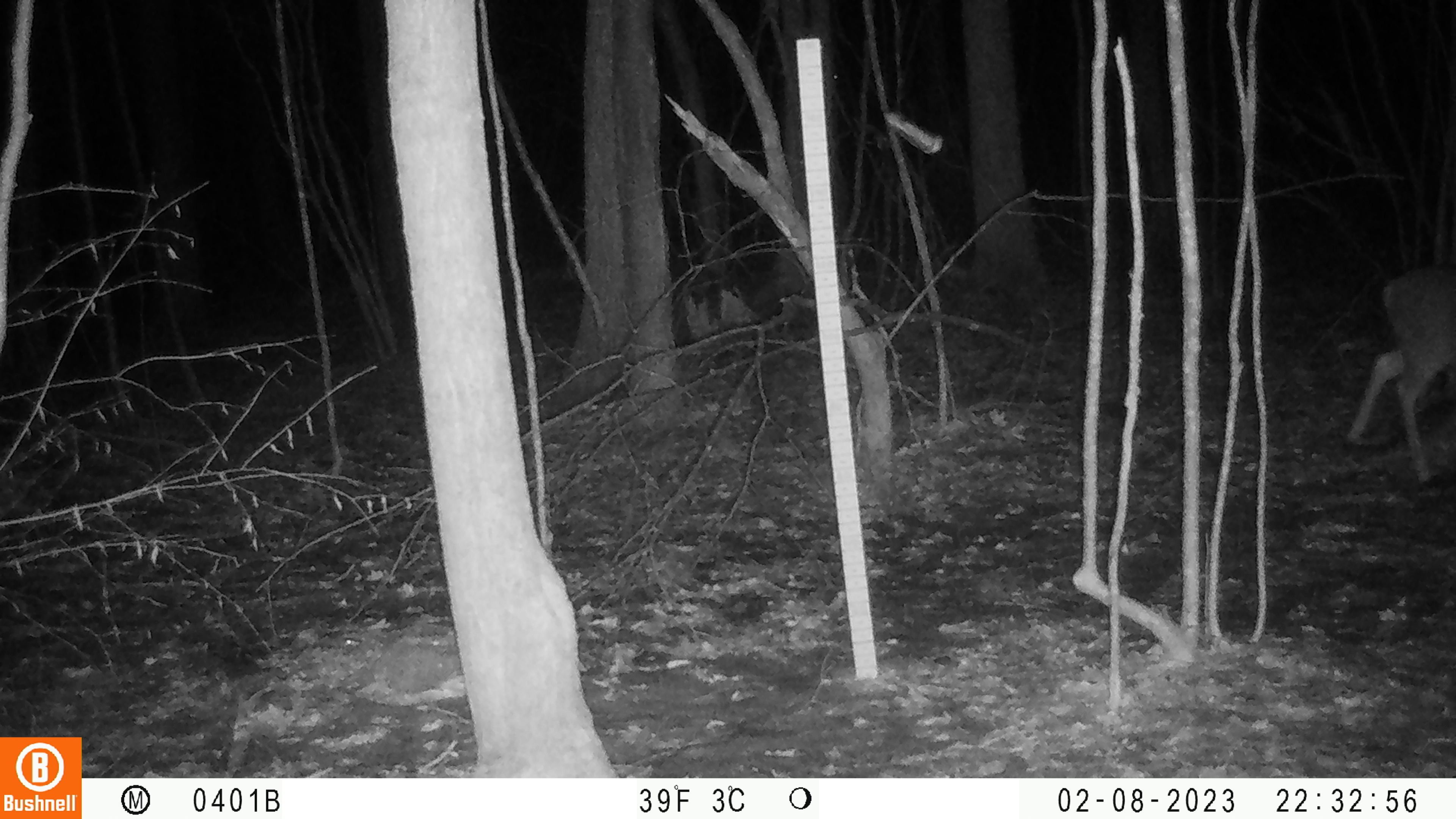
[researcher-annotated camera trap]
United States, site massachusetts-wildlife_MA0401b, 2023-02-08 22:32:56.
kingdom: Animalia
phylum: Chordata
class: Mammalia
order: Artiodactyla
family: Cervidae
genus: Odocoileus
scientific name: Odocoileus virginianus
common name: white-tailed deer